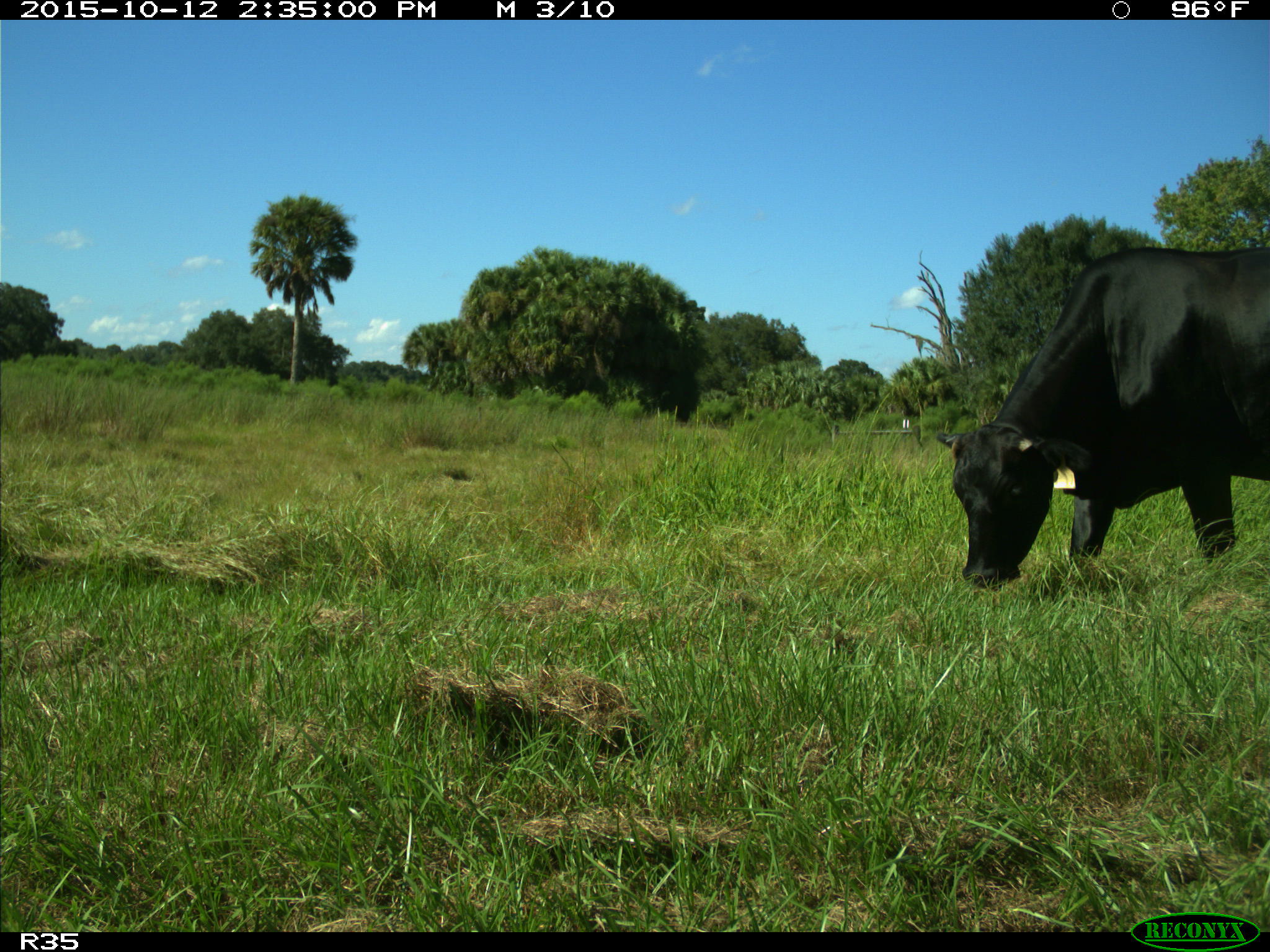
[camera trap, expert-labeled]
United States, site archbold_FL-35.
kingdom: Animalia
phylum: Chordata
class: Mammalia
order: Artiodactyla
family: Bovidae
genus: Bos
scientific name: Bos taurus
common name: domestic cow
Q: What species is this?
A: Bos taurus (domestic cow).